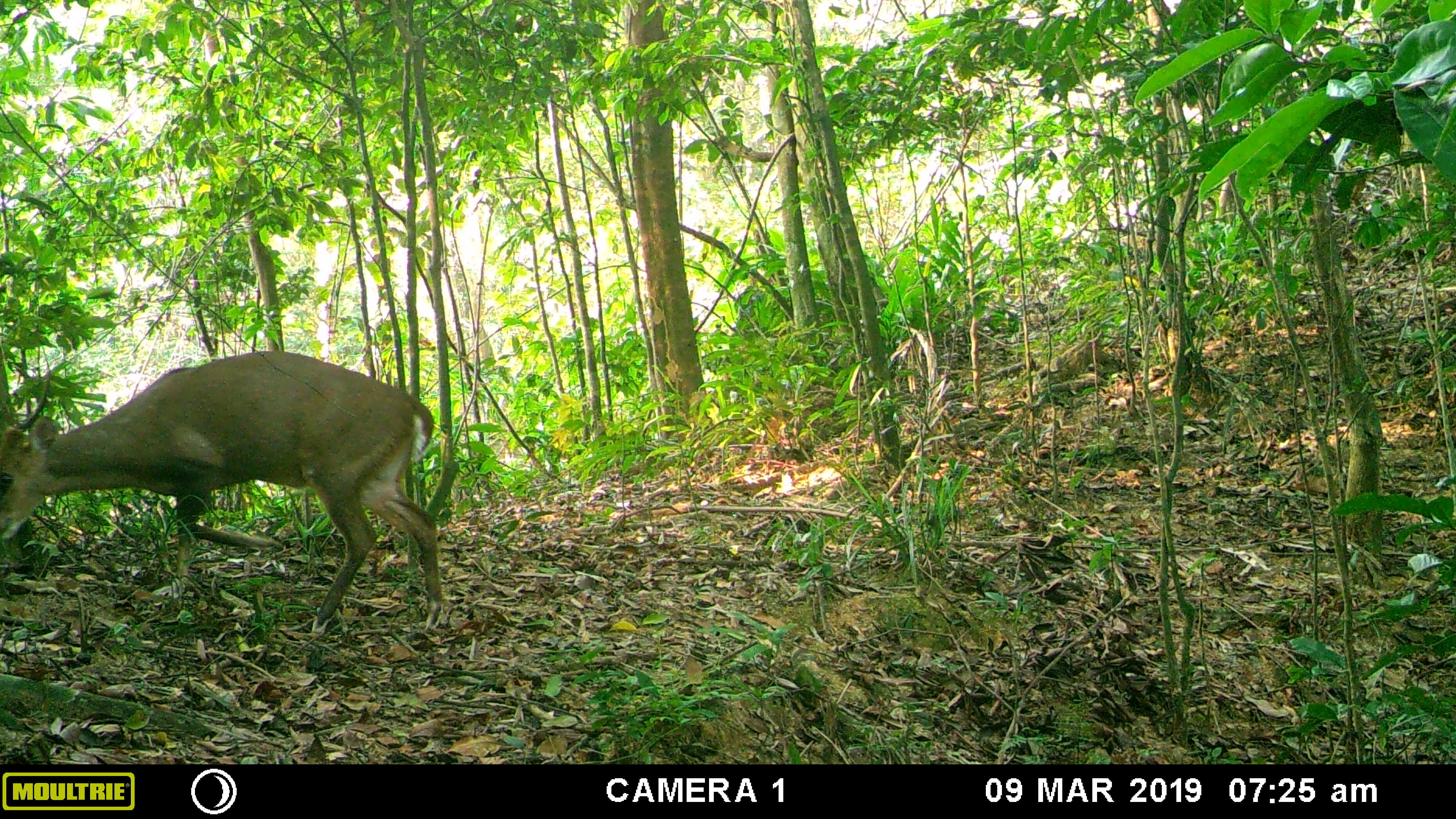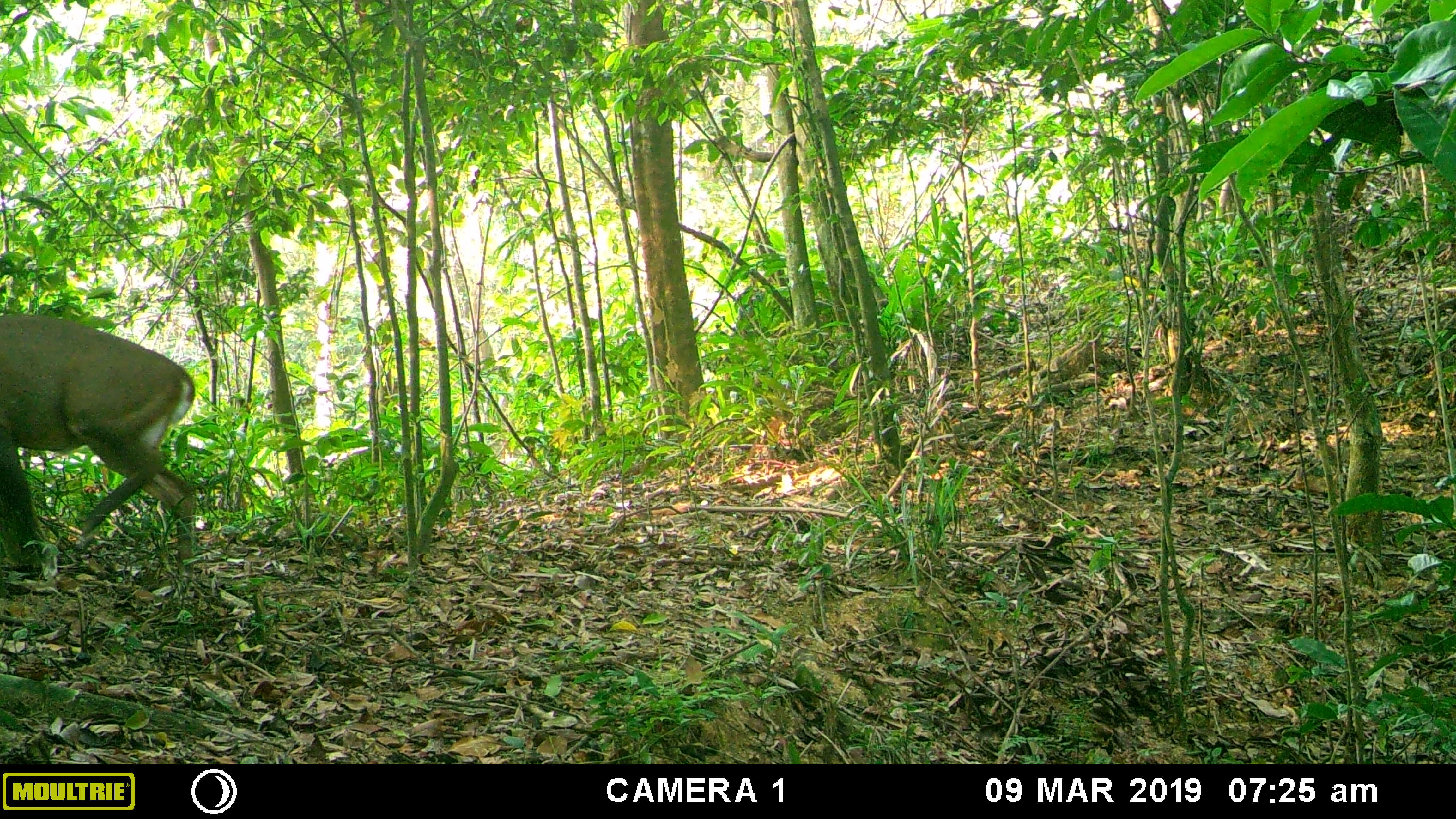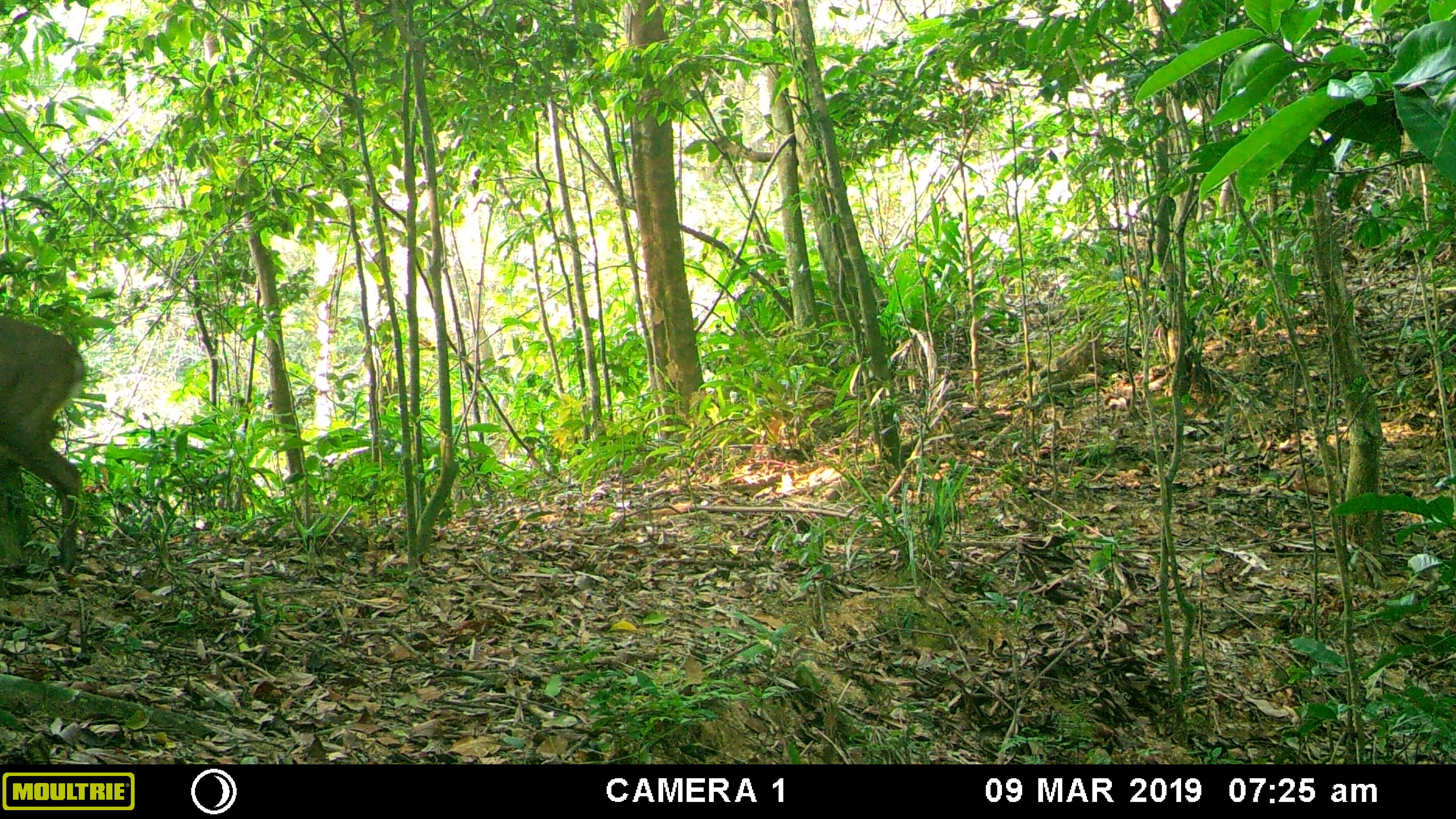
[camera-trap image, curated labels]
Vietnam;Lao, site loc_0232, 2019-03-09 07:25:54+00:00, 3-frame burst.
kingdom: Animalia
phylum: Chordata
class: Mammalia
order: Artiodactyla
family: Cervidae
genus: Muntiacus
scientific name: Muntiacus vuquangensis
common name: large-antlered muntjac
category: large antlered muntjac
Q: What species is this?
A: Large antlered muntjac (large-antlered muntjac) (Muntiacus vuquangensis).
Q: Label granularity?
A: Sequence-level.